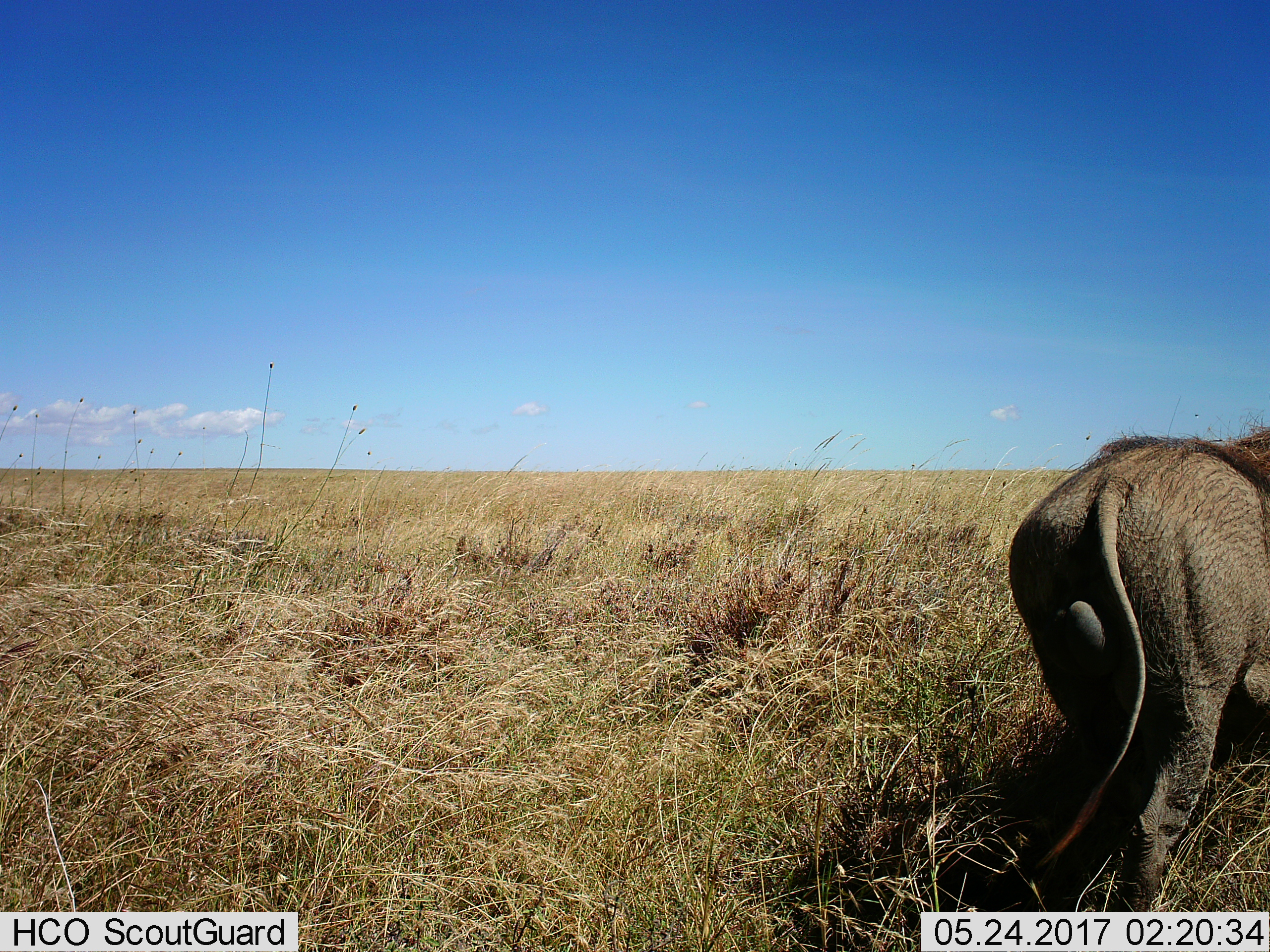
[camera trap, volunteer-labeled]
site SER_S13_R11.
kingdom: Animalia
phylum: Chordata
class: Mammalia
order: Artiodactyla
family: Suidae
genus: Phacochoerus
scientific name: Phacochoerus africanus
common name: warthog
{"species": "warthog (Phacochoerus africanus)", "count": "1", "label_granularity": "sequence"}